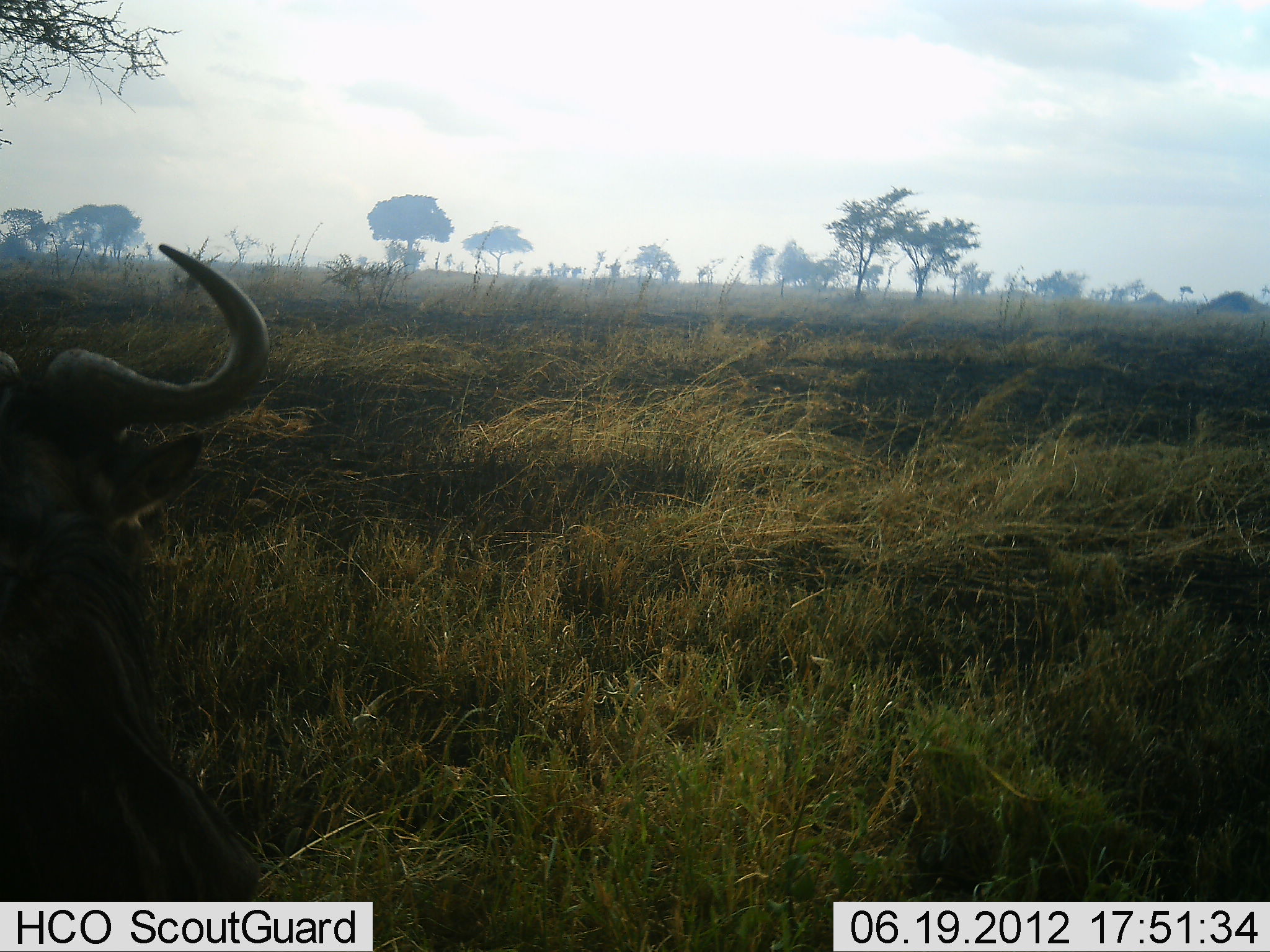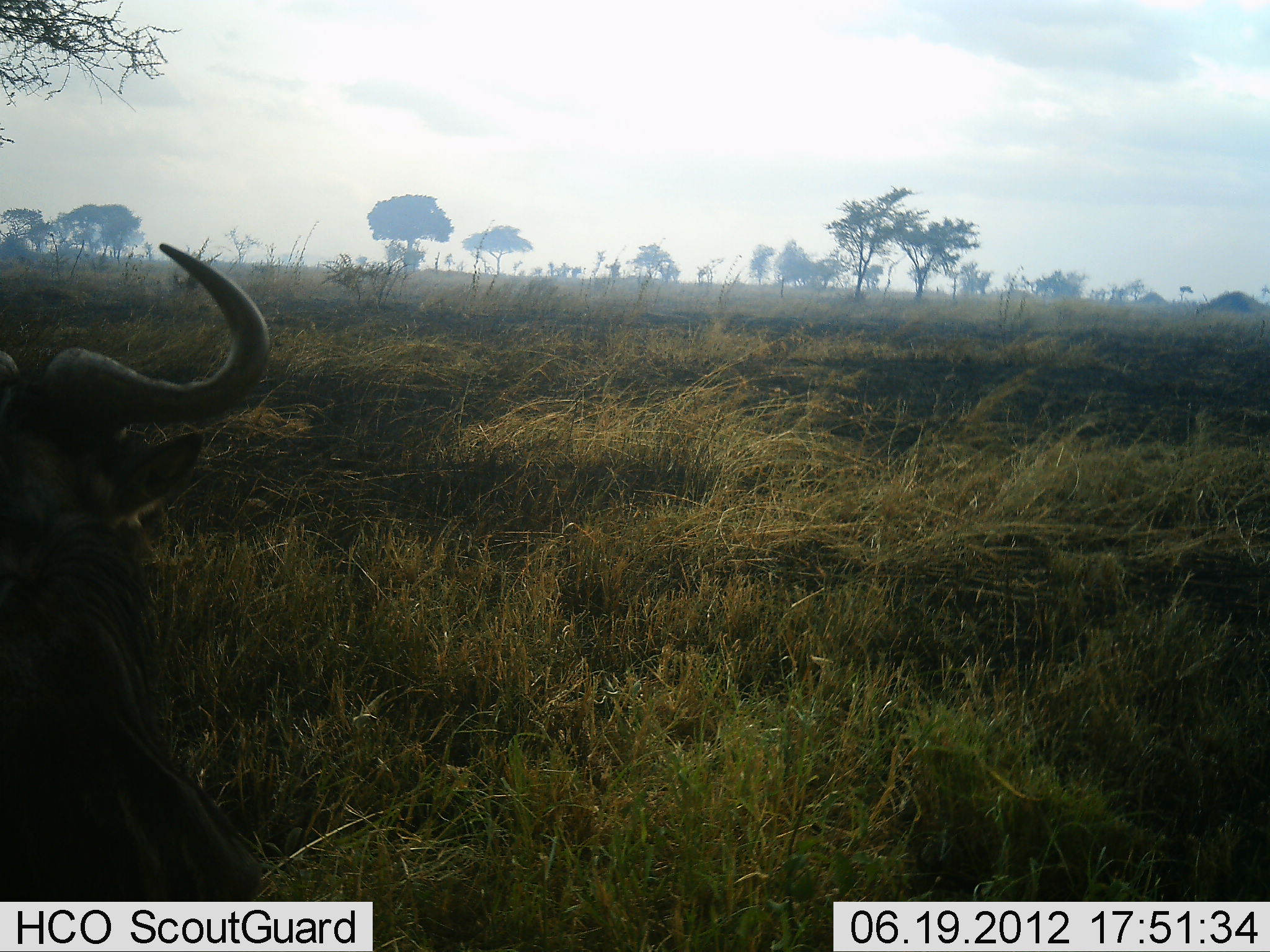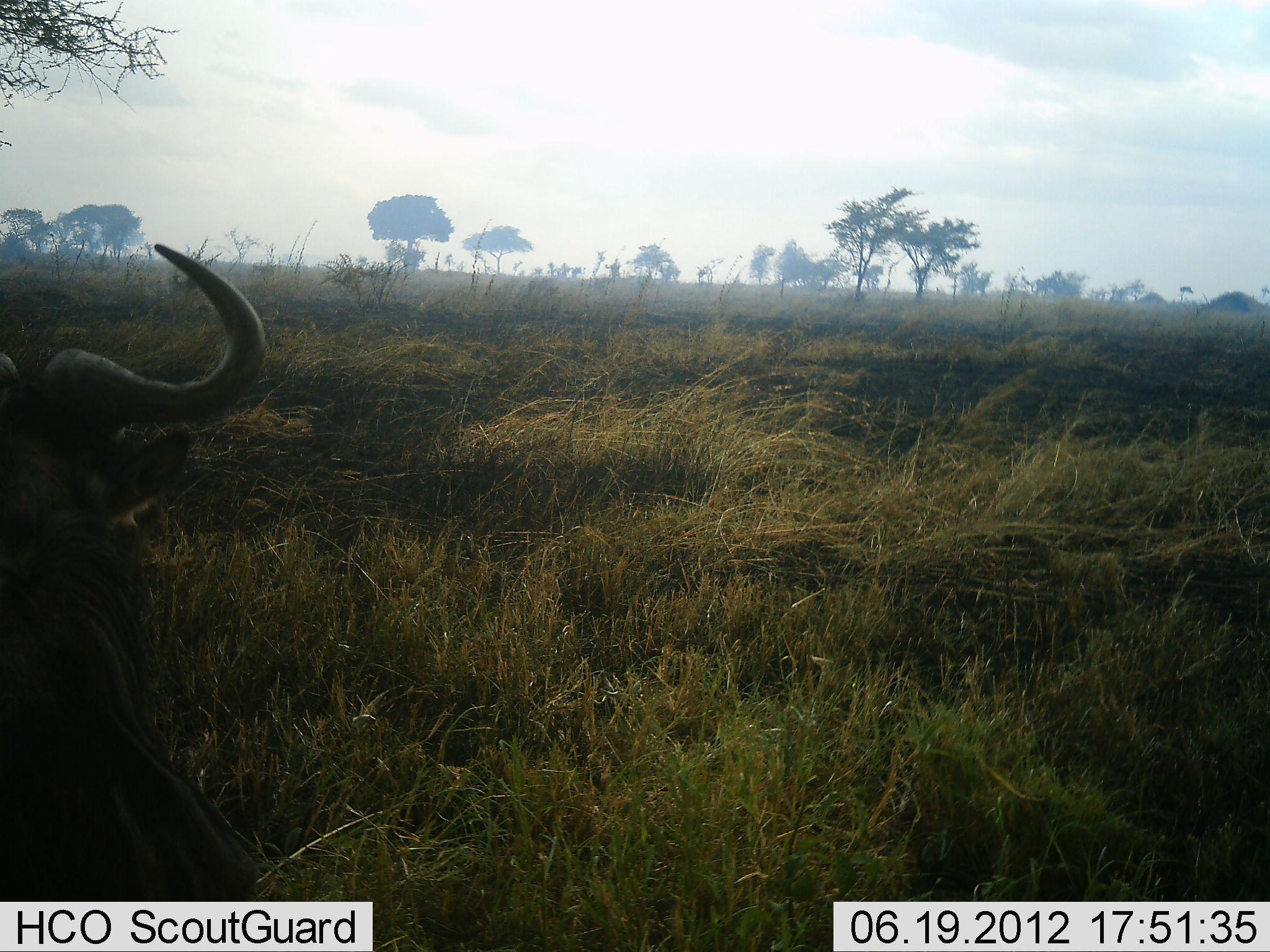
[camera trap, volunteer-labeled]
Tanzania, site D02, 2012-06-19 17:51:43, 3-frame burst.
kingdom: Animalia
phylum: Chordata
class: Mammalia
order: Artiodactyla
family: Bovidae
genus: Connochaetes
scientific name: Connochaetes taurinus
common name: blue wildebeest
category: wildebeest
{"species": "wildebeest (blue wildebeest) (Connochaetes taurinus)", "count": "1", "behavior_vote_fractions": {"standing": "40%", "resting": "60%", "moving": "0%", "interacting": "0%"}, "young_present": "0%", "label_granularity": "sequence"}